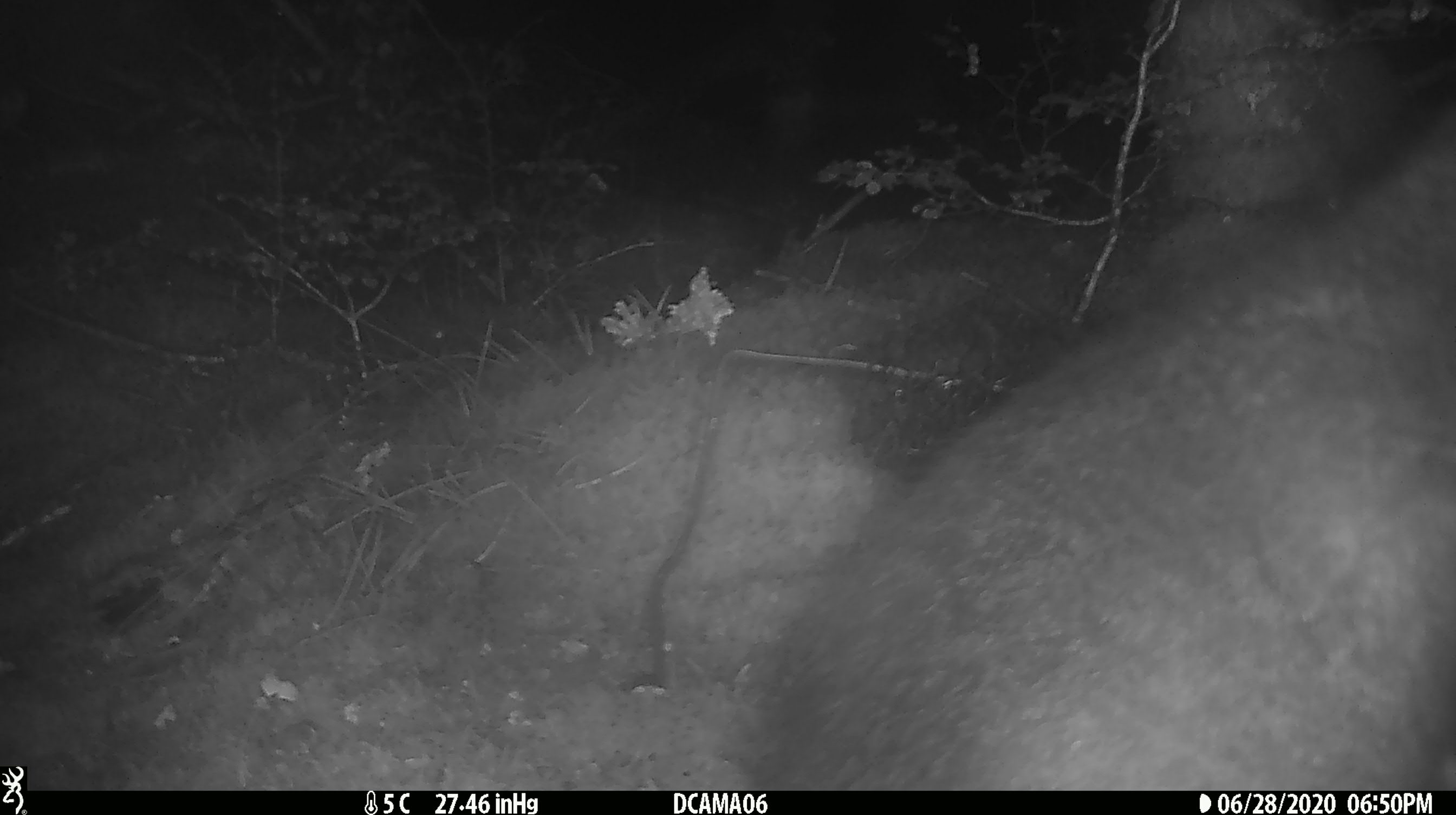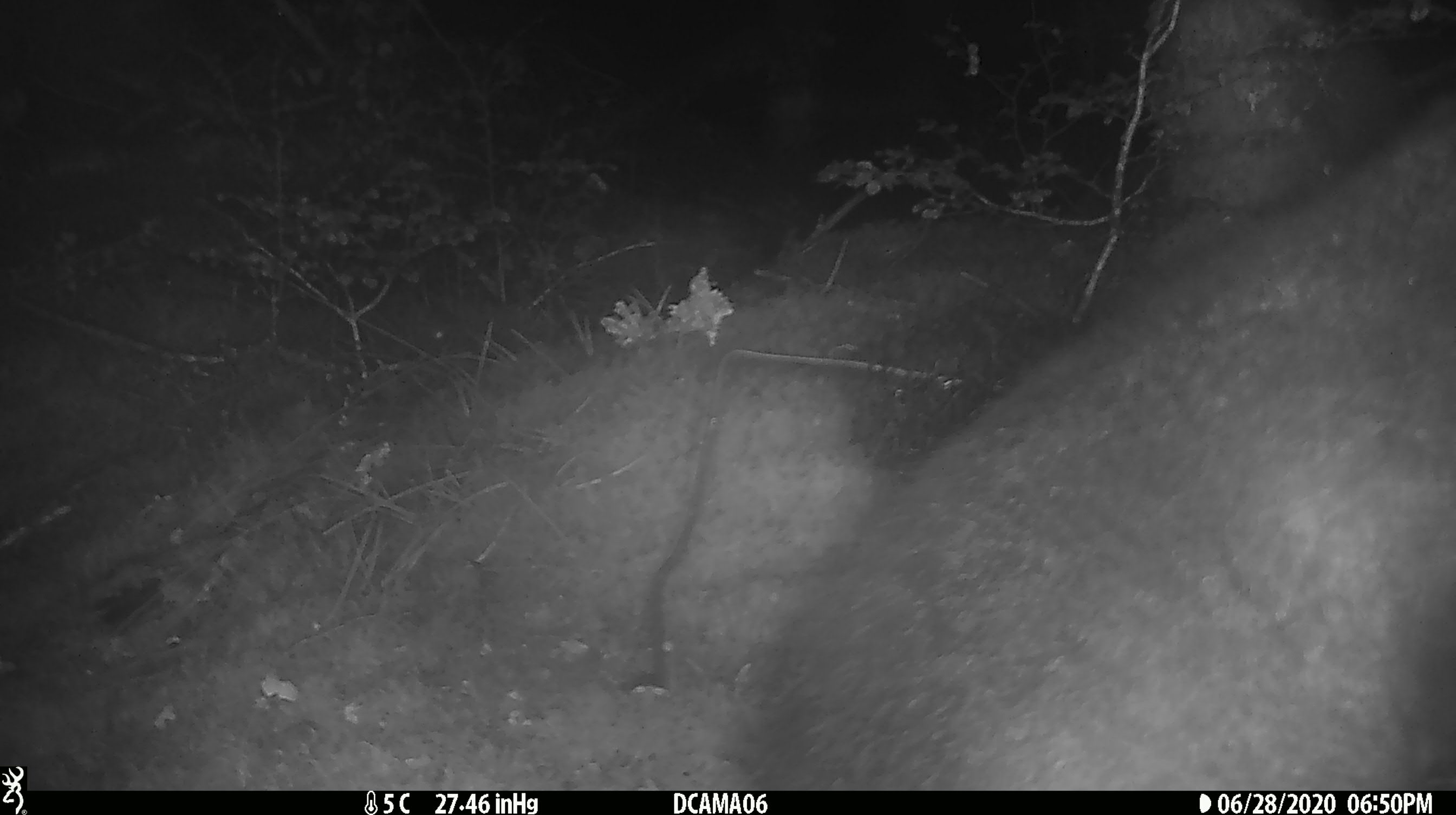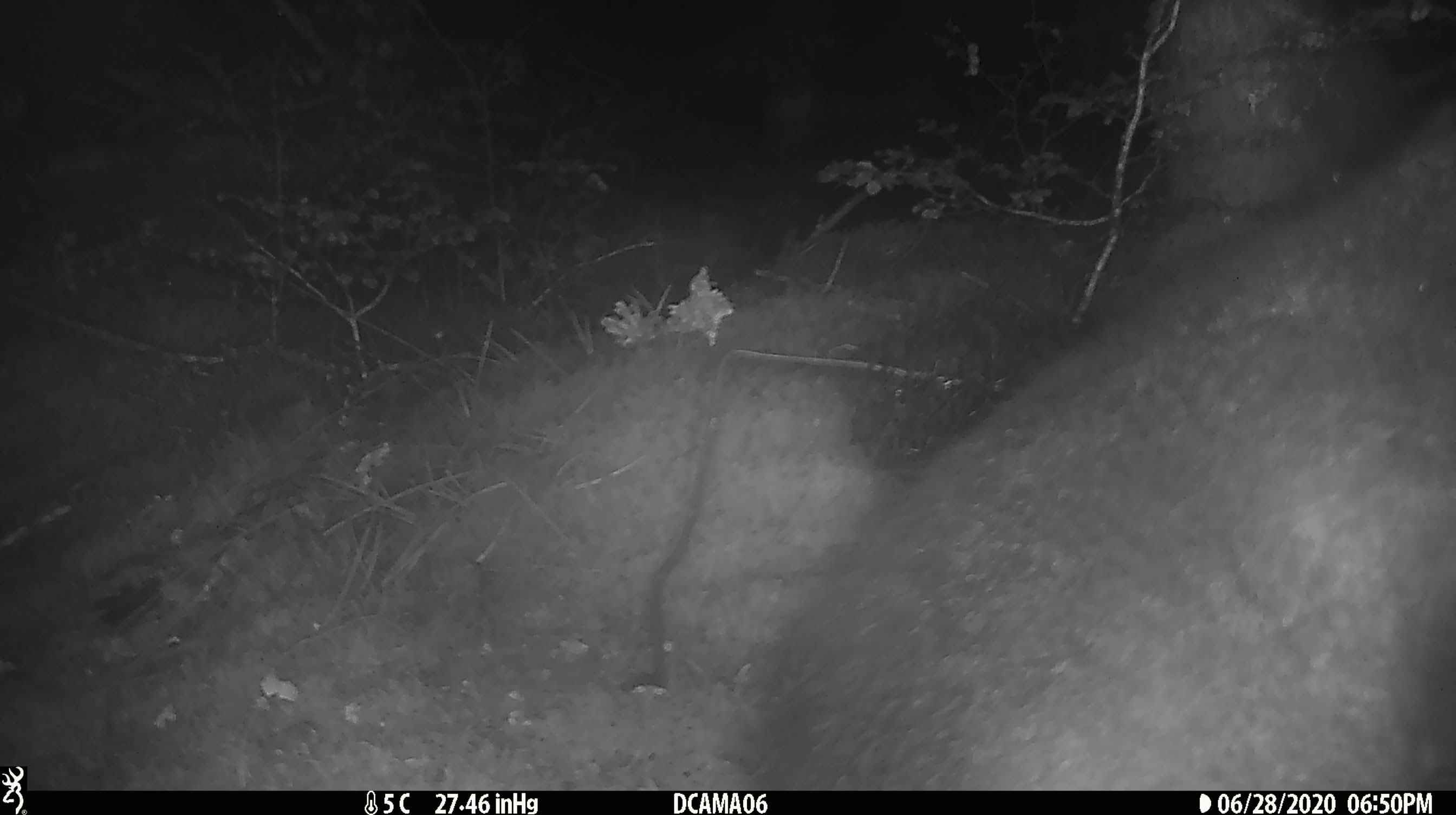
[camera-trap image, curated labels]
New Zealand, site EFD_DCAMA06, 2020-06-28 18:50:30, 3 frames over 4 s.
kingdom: Animalia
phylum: Chordata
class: Mammalia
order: Diprotodontia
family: Phalangeridae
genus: Trichosurus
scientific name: Trichosurus vulpecula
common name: common brushtail possum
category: possum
Possum (common brushtail possum) (Trichosurus vulpecula).